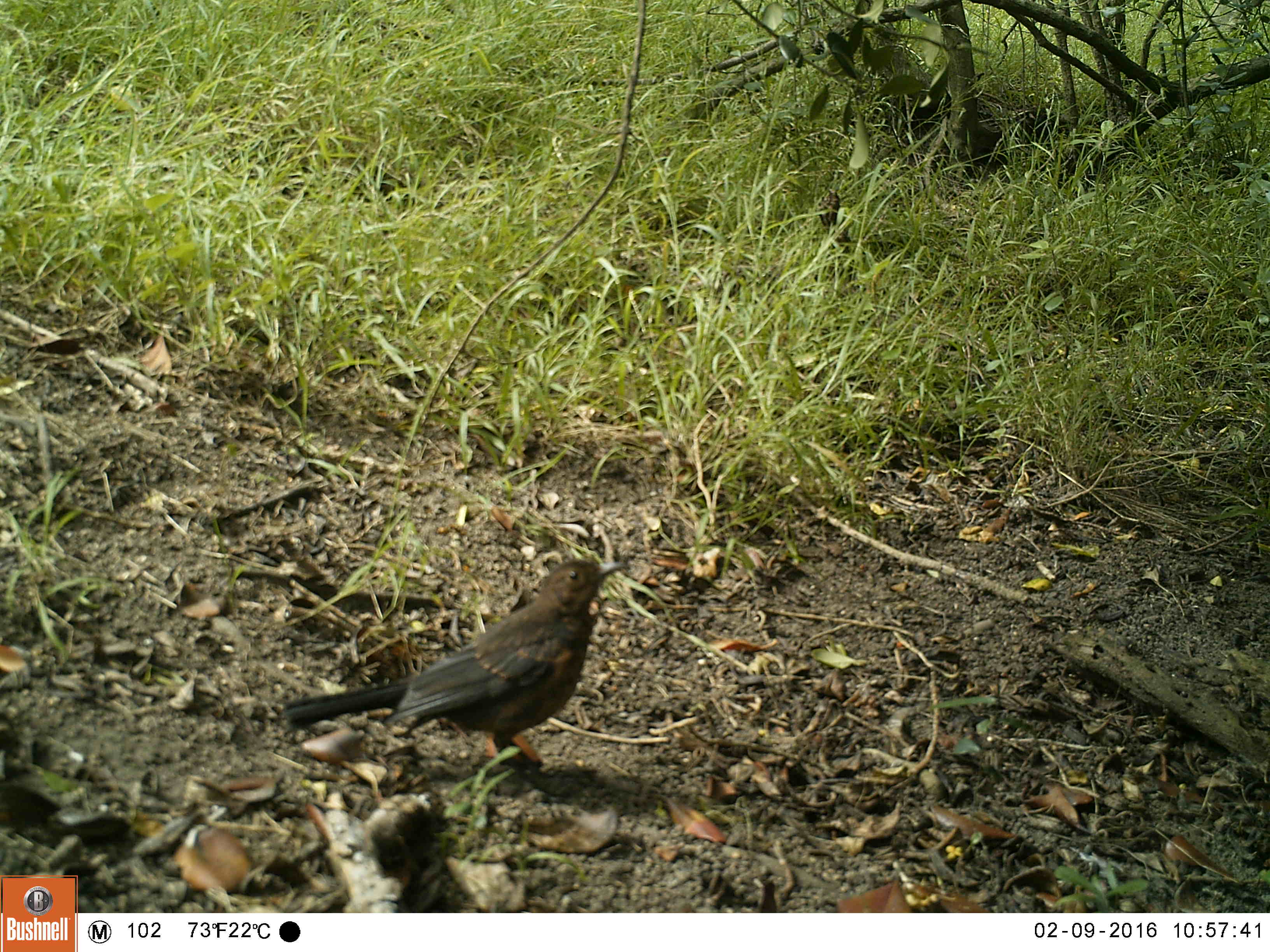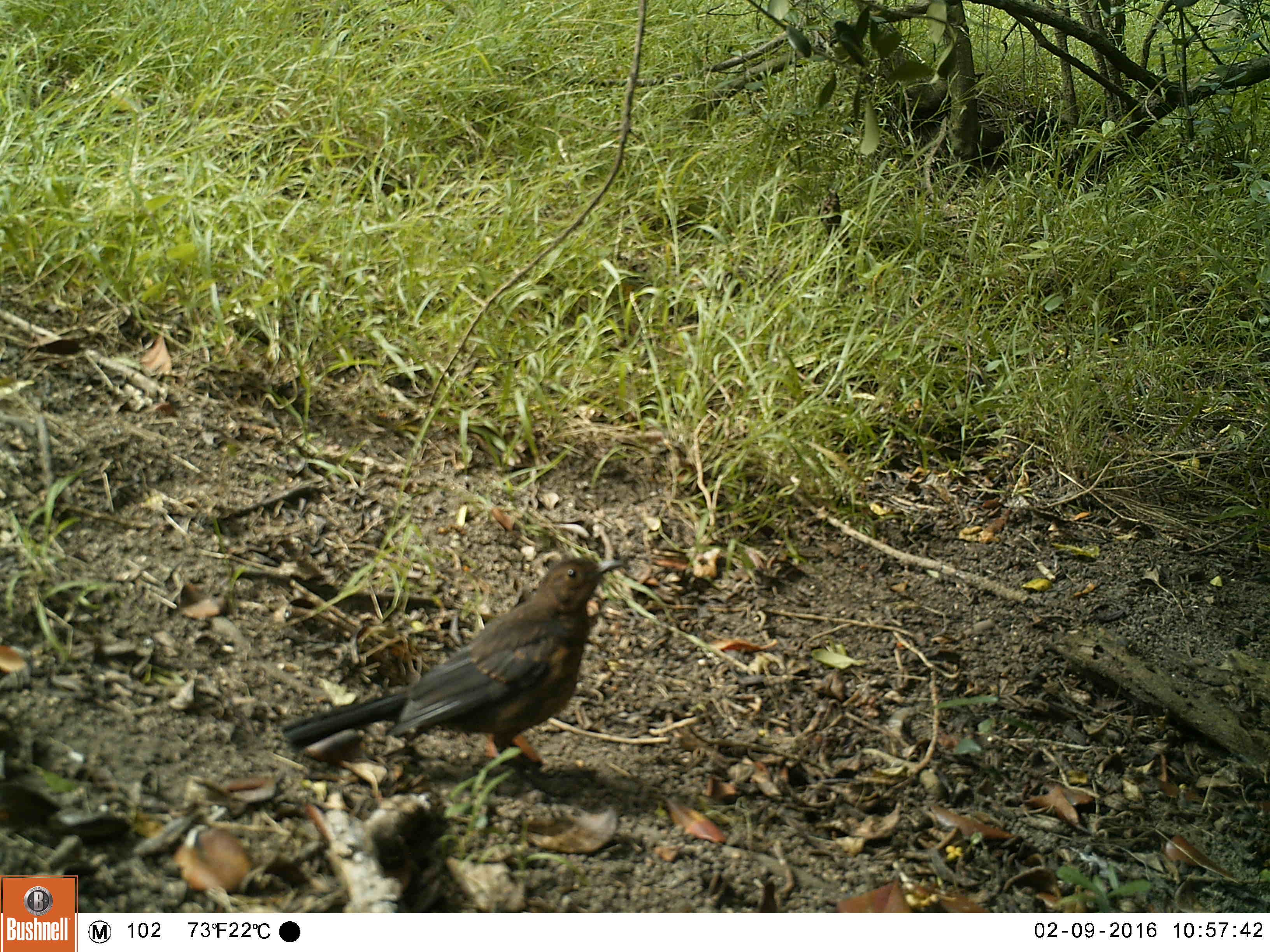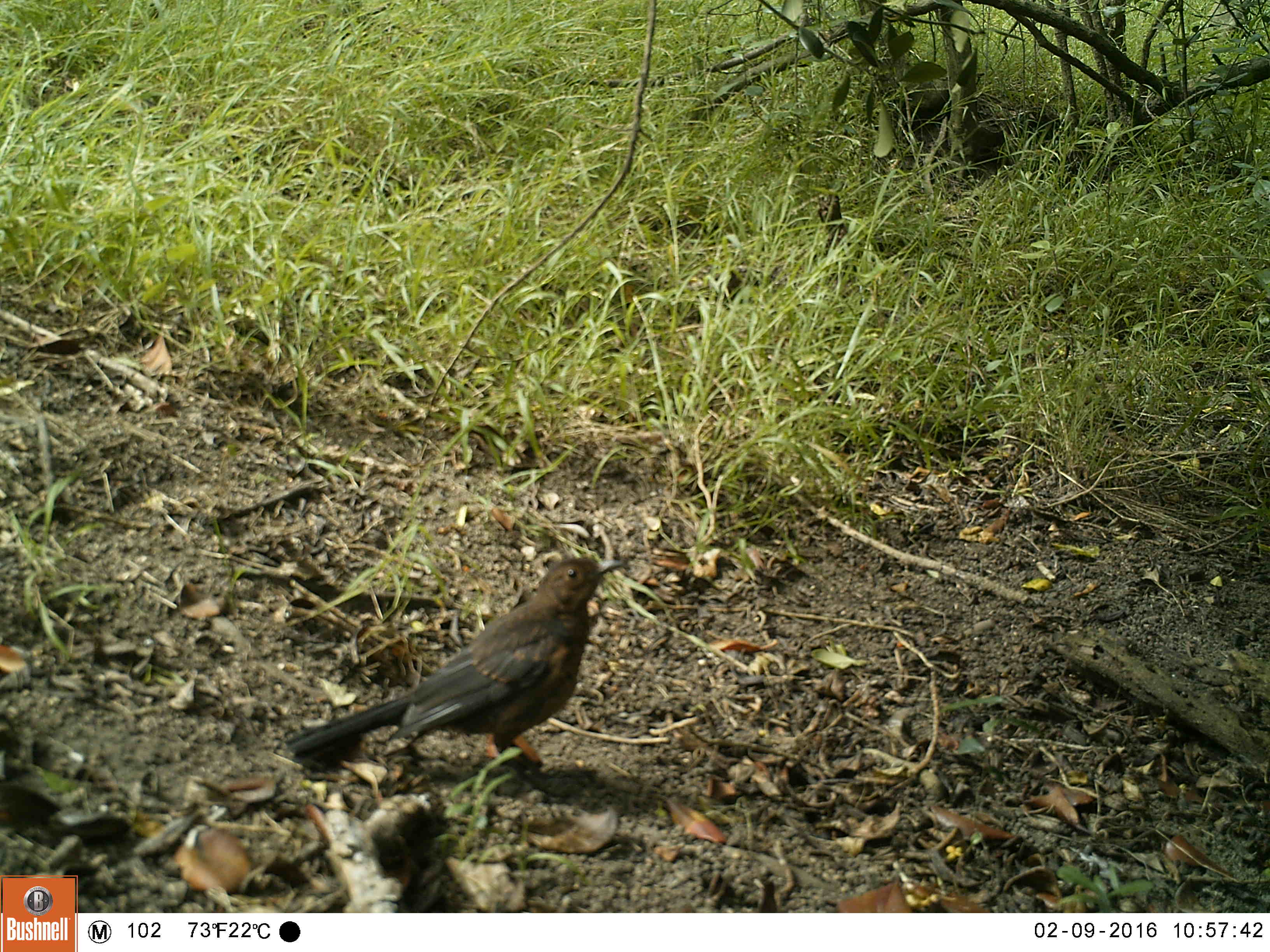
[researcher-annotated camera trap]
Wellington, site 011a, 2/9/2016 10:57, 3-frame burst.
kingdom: Animalia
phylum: Chordata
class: Aves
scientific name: Aves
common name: bird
Bird (Aves).